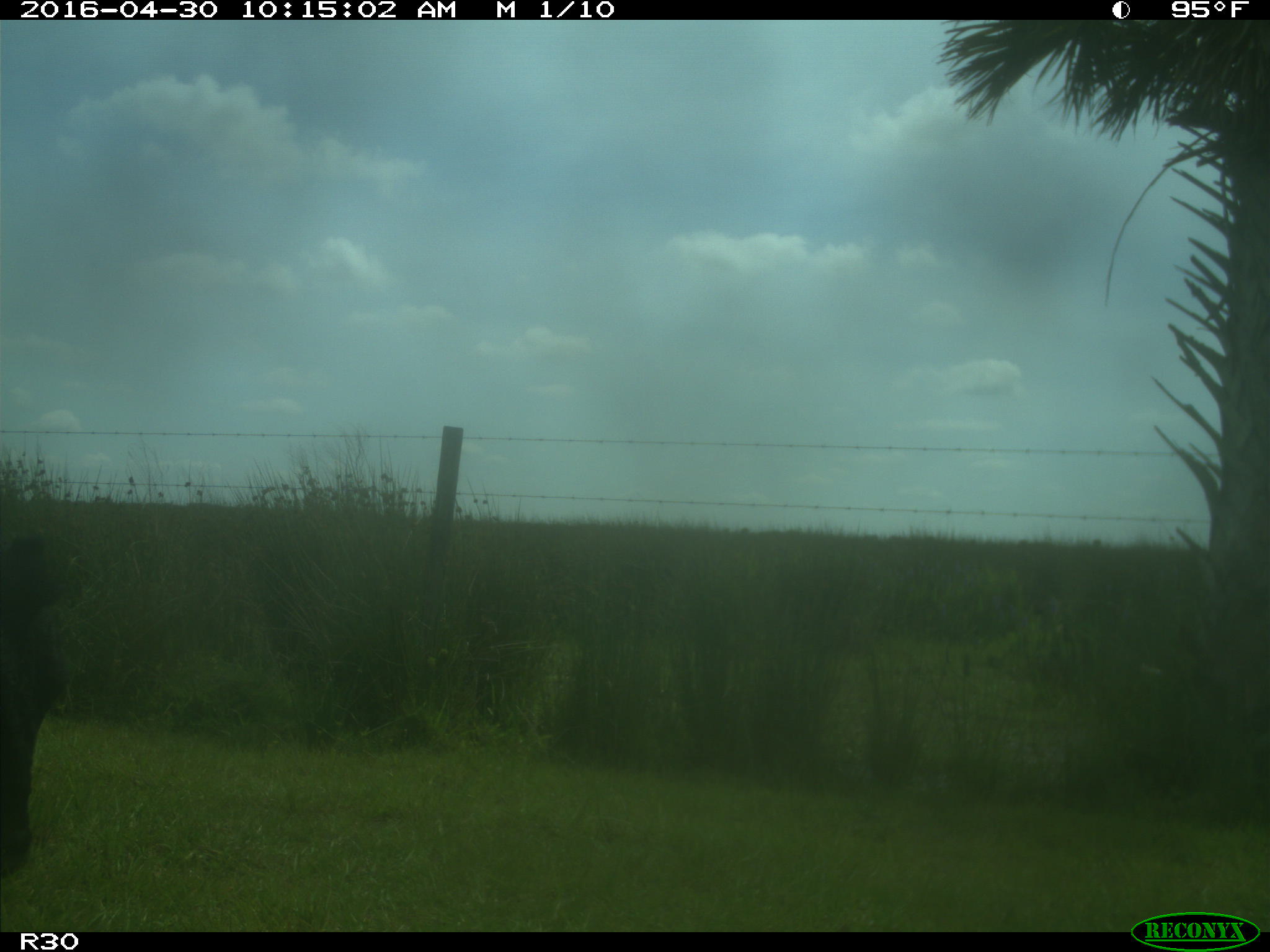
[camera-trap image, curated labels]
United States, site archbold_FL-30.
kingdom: Animalia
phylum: Chordata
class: Mammalia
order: Artiodactyla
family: Bovidae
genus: Bos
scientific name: Bos taurus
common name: domestic cow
Bos taurus (domestic cow).